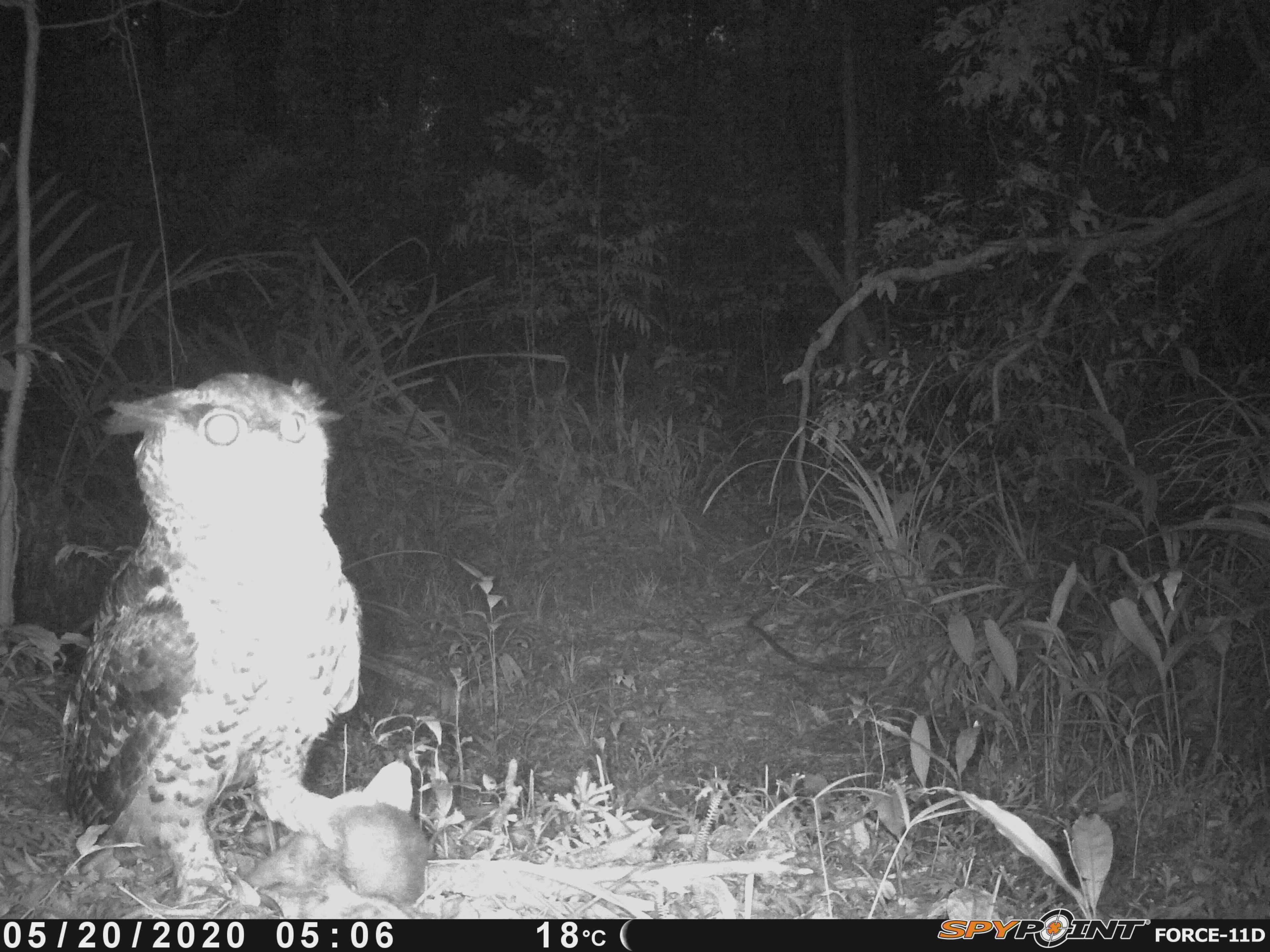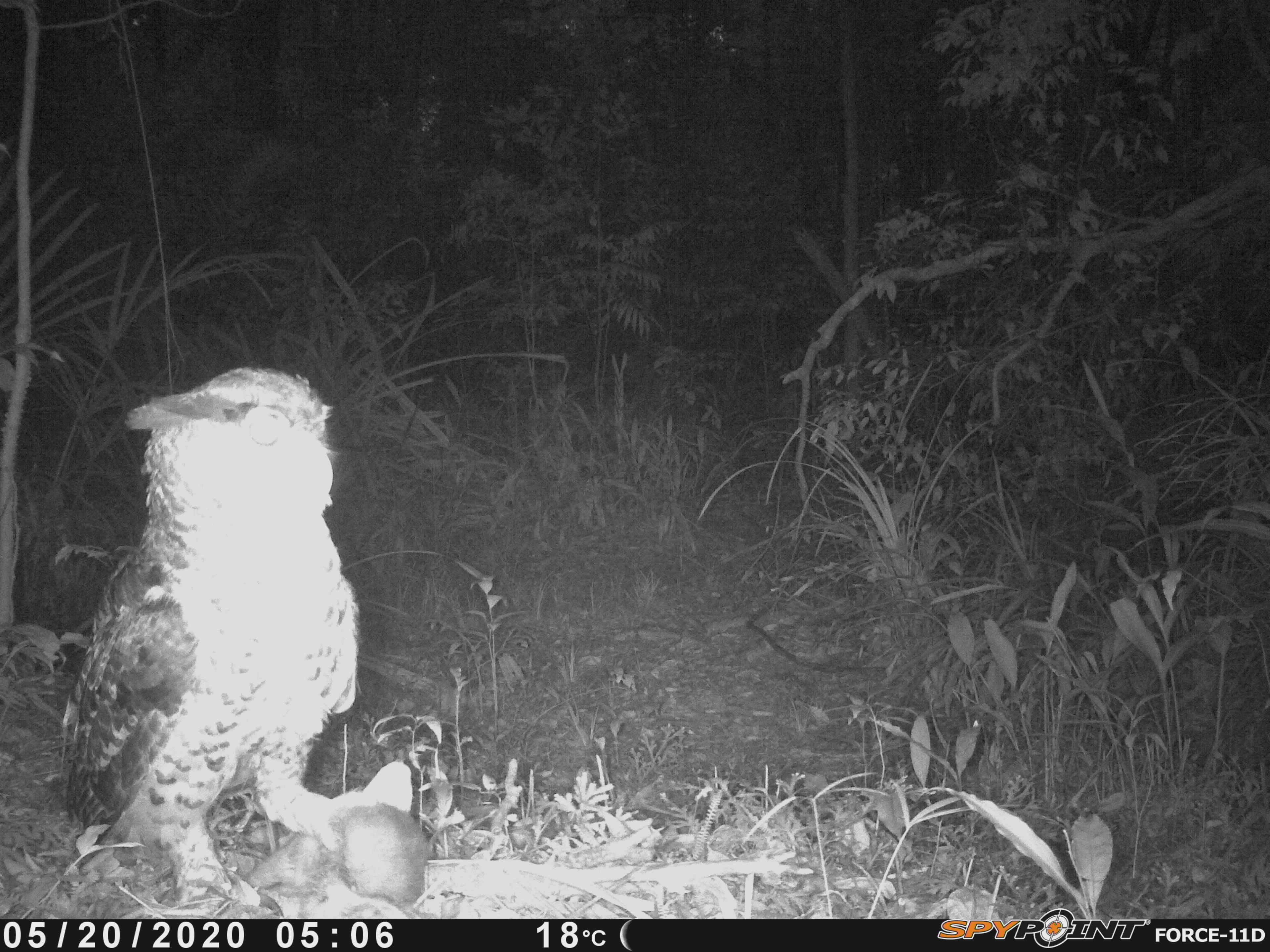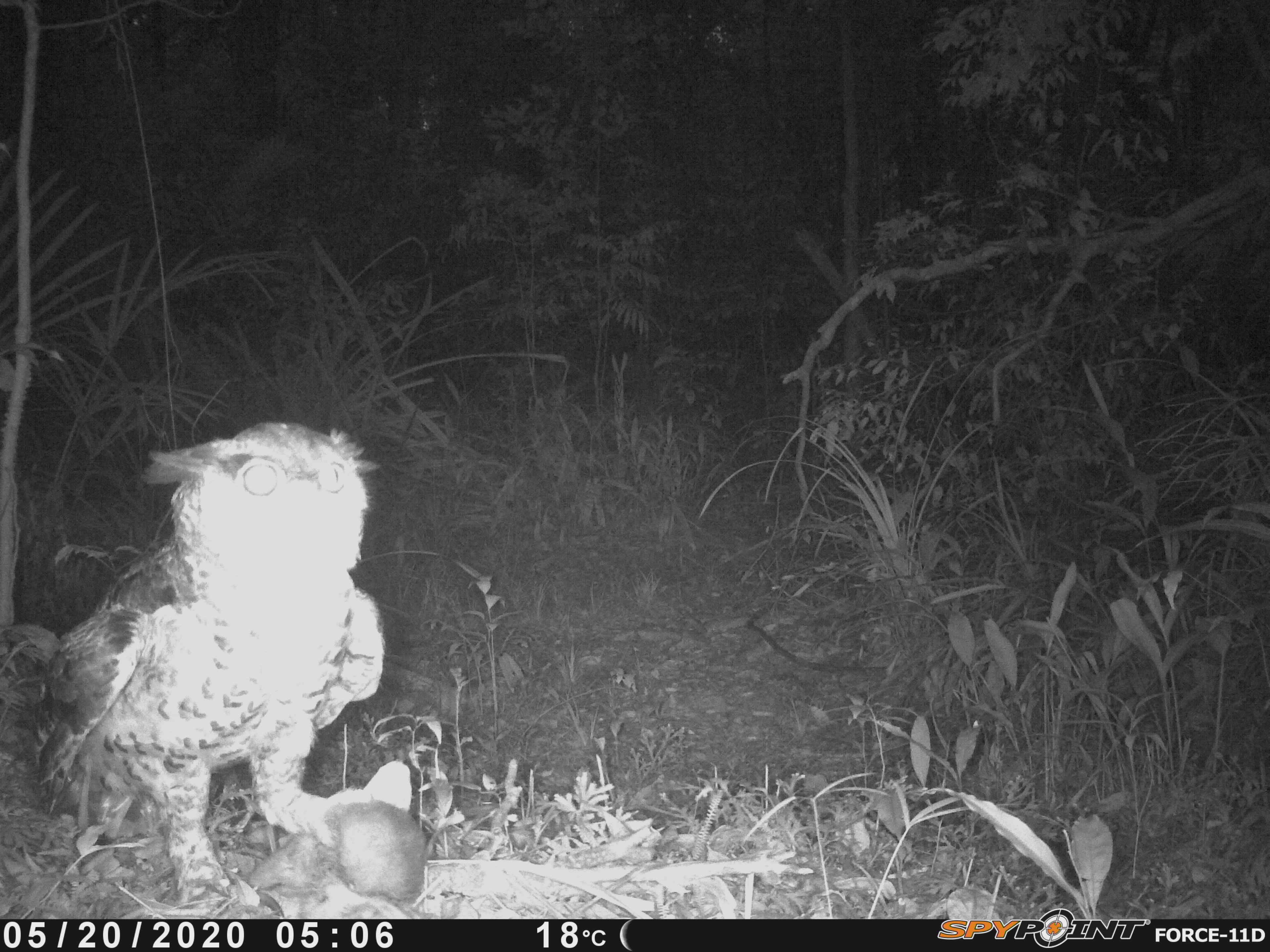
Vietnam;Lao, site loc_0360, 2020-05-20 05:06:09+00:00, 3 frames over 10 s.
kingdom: Animalia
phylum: Chordata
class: Aves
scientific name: Aves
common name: bird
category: unidentified bird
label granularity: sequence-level